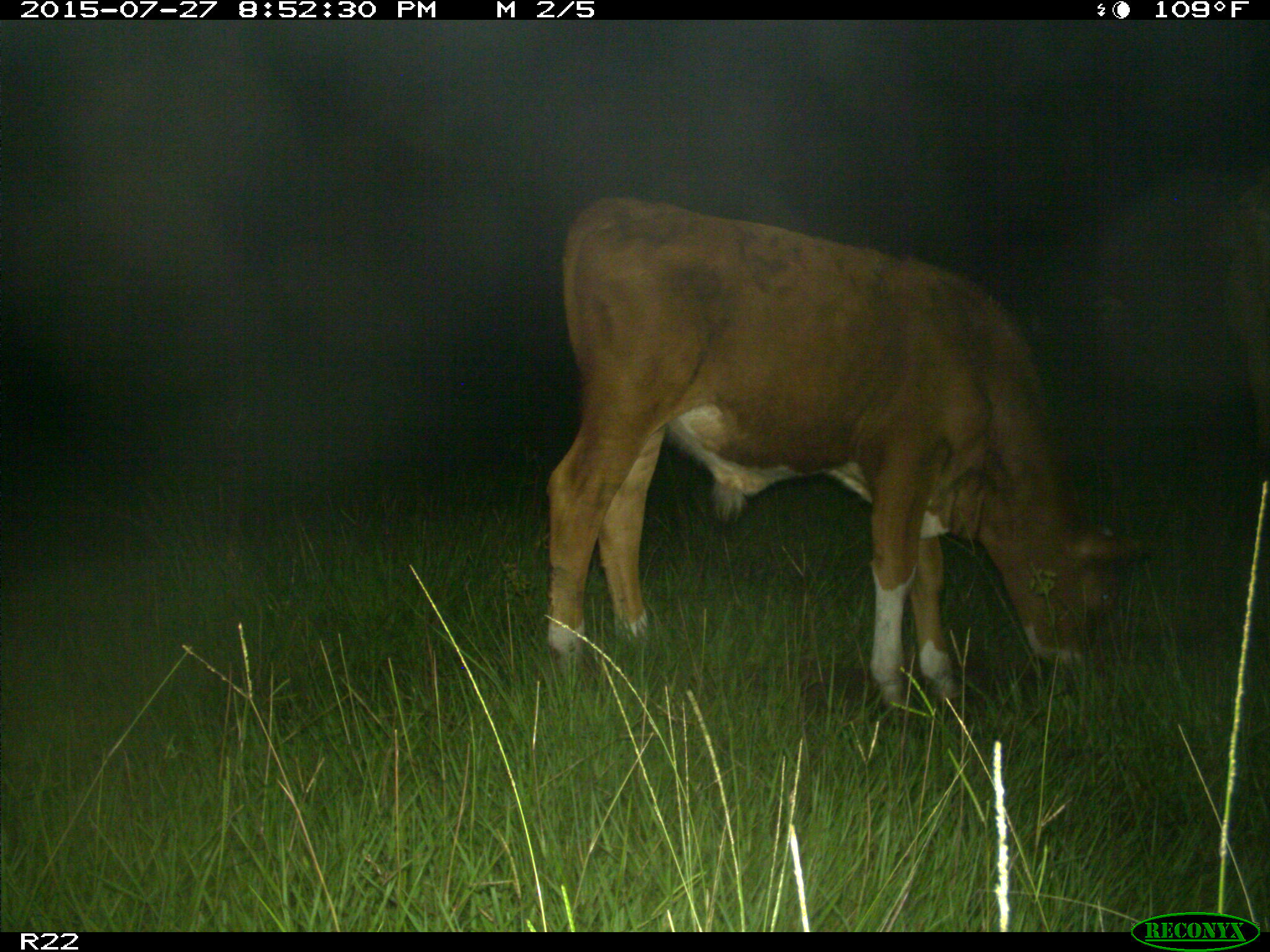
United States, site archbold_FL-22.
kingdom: Animalia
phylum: Chordata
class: Mammalia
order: Artiodactyla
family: Suidae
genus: Sus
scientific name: Sus scrofa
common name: wild boar